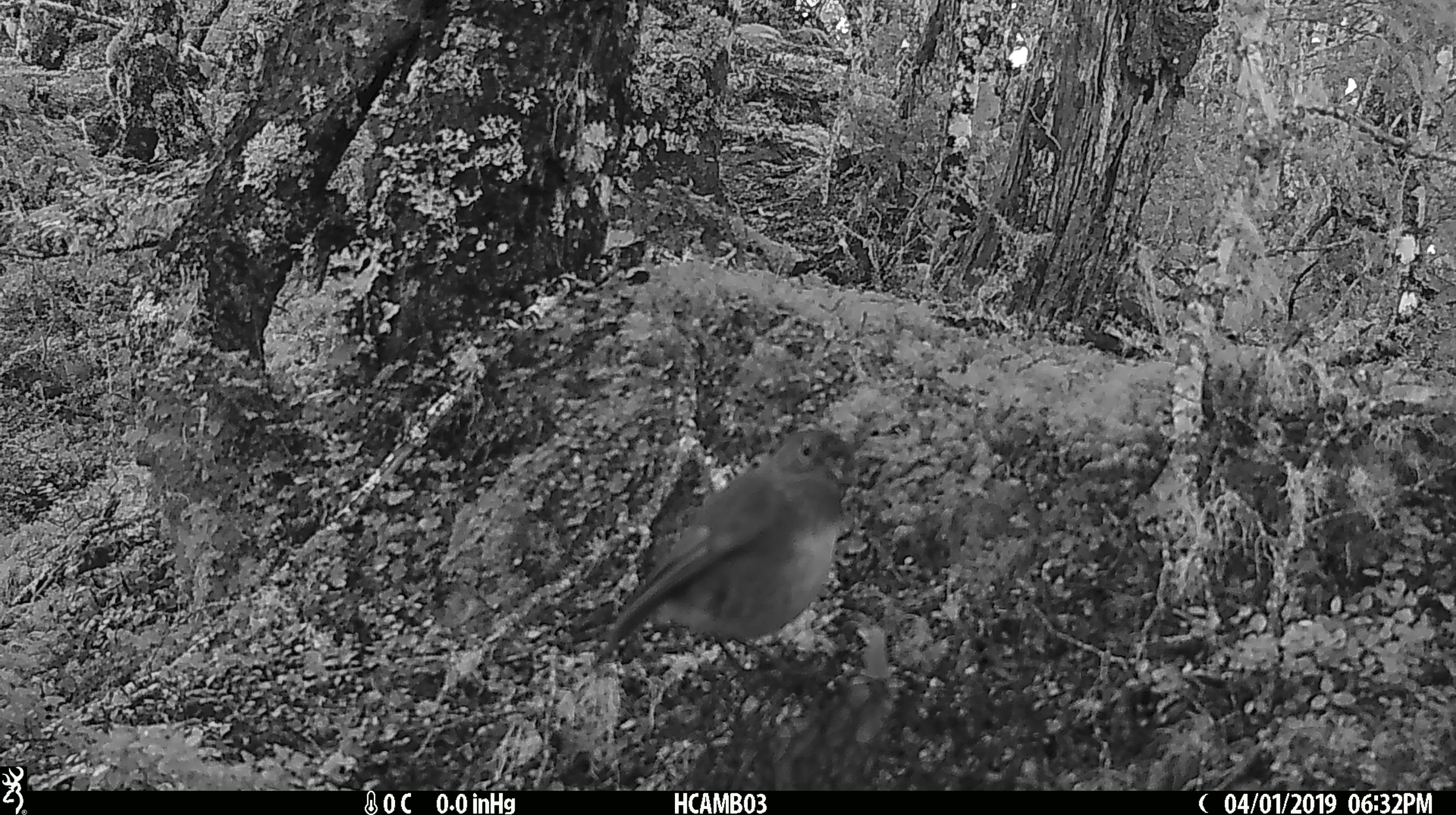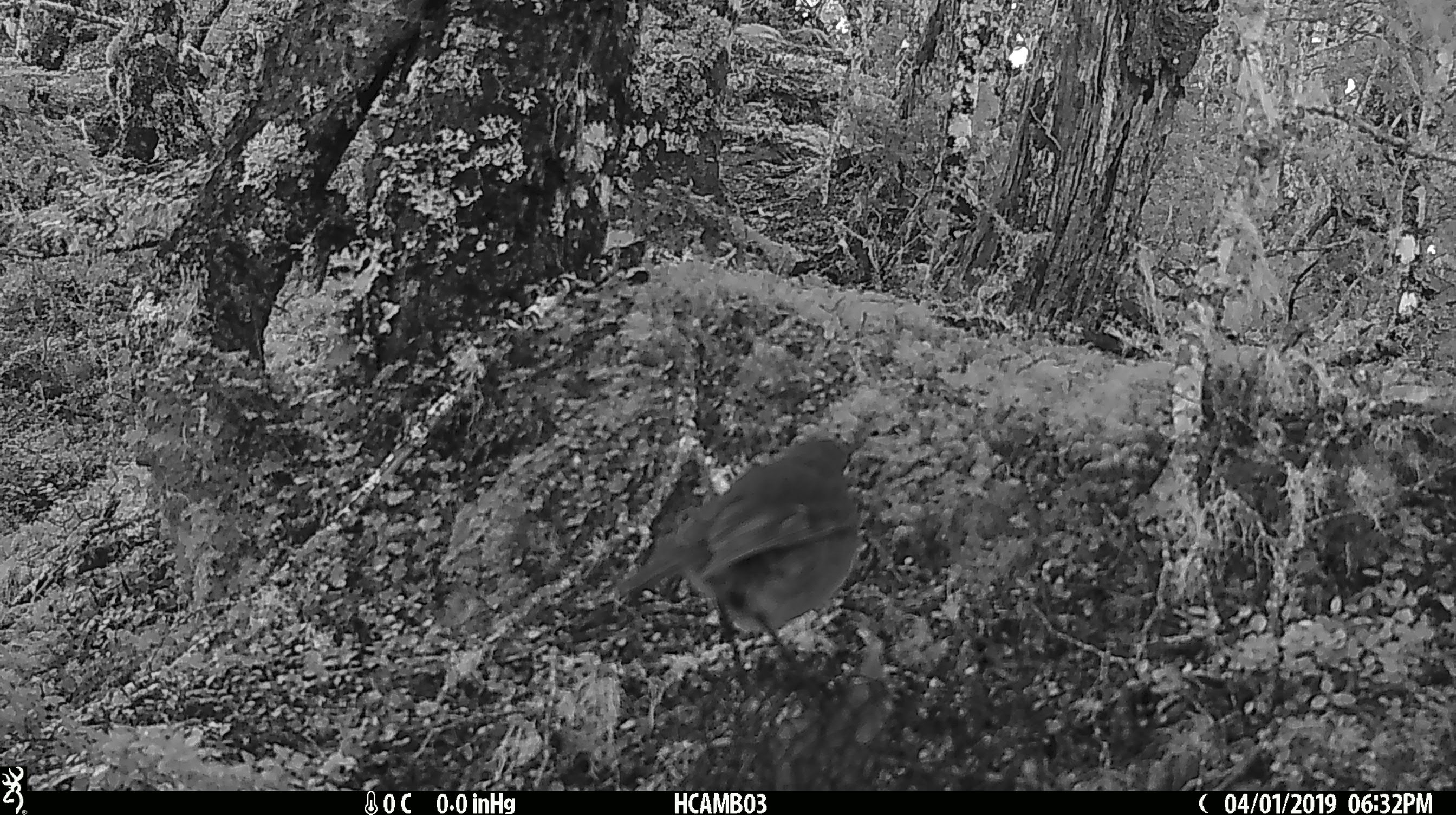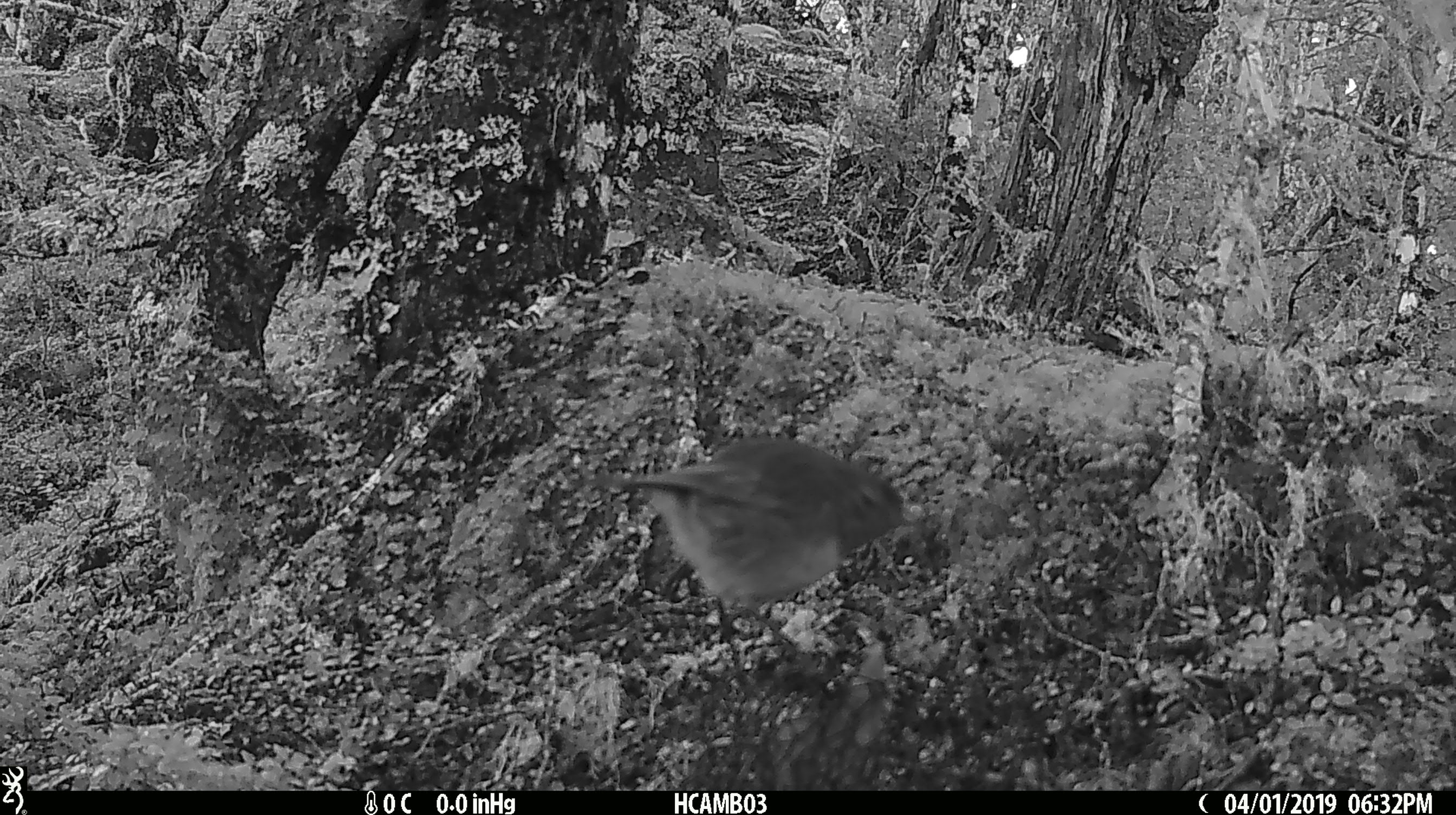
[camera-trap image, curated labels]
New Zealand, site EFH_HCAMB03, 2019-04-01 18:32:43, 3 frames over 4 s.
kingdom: Animalia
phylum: Chordata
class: Aves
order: Passeriformes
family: Petroicidae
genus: Petroica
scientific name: Petroica australis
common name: new zealand robin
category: robin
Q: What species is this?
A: Robin (new zealand robin) (Petroica australis).